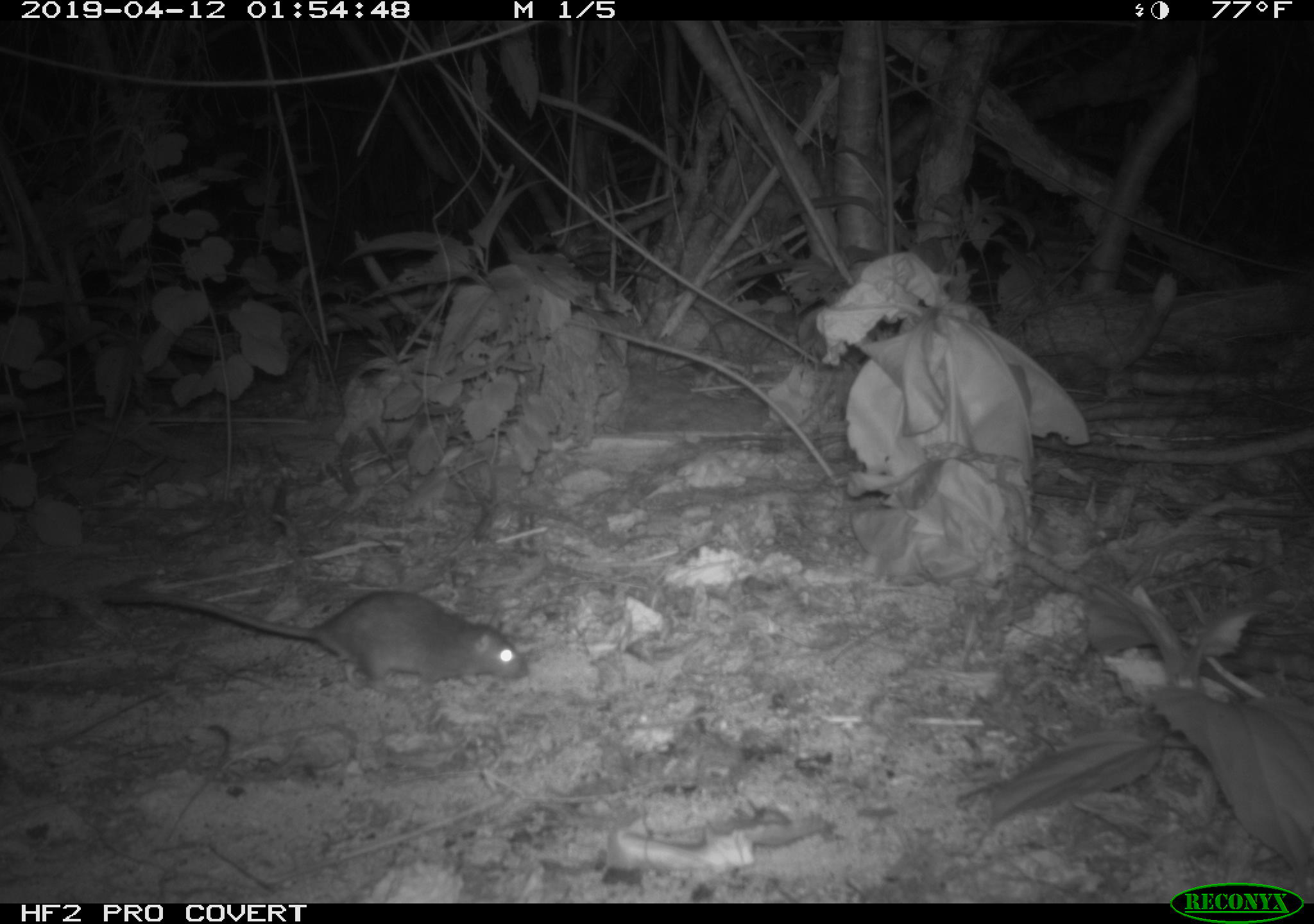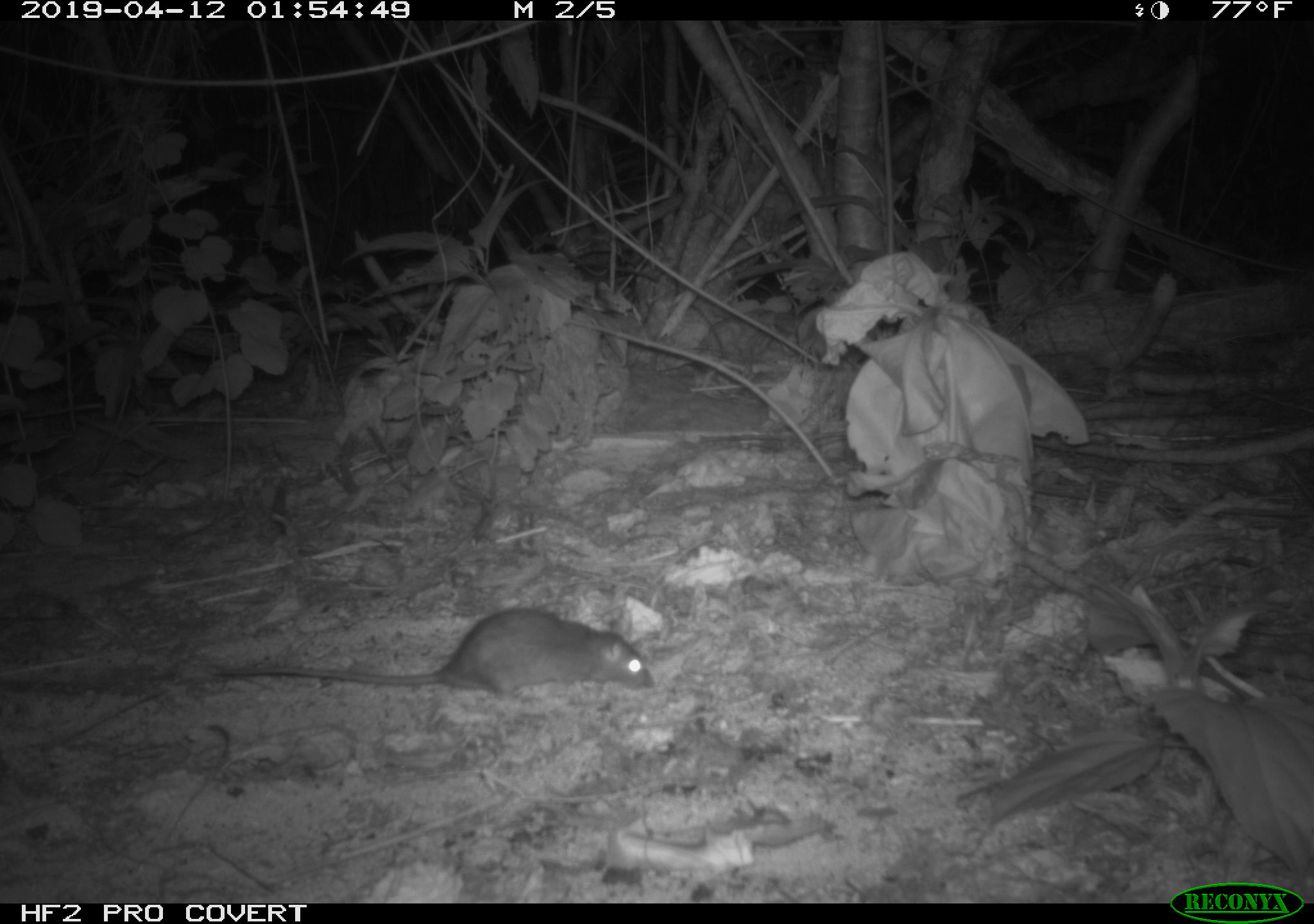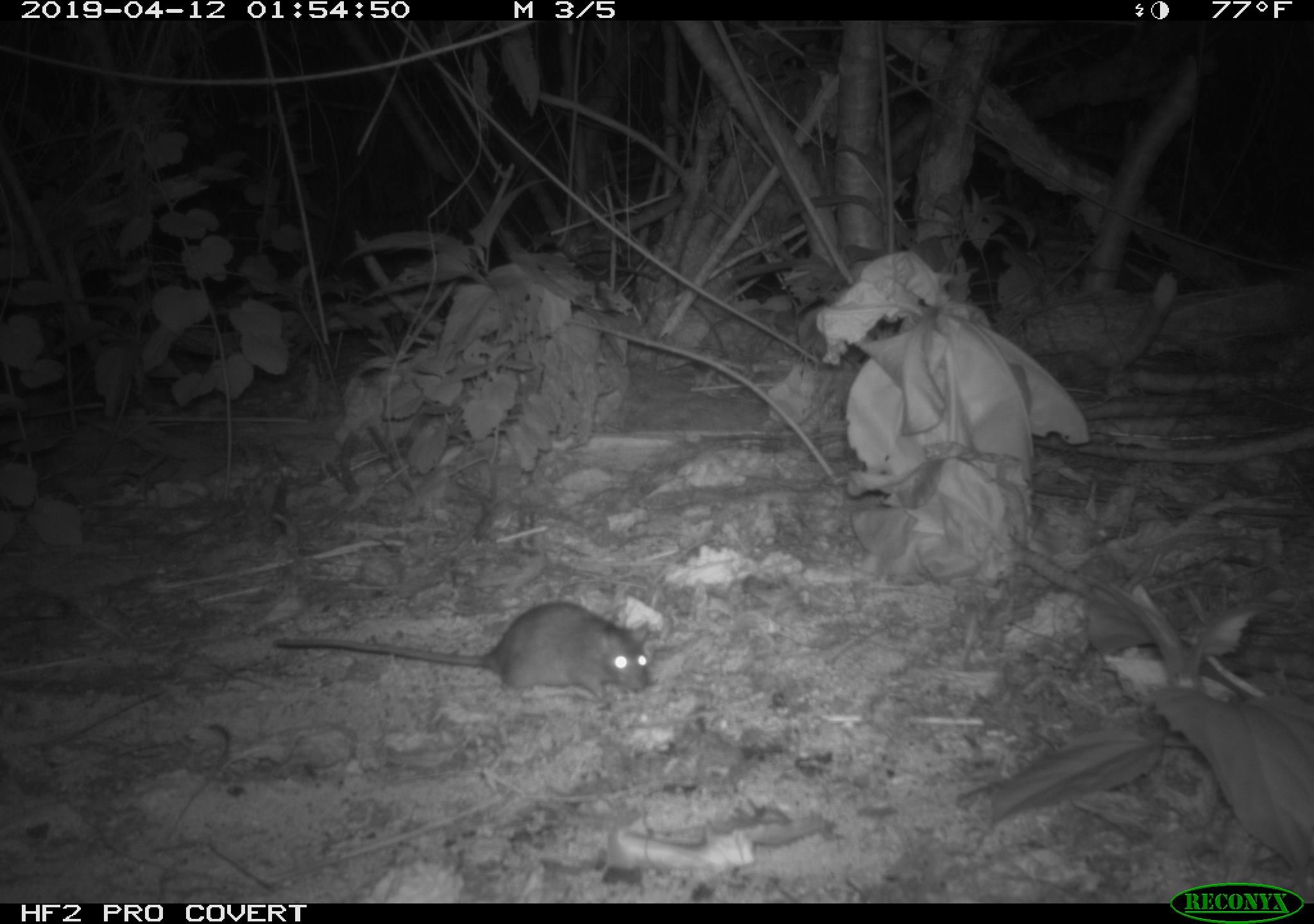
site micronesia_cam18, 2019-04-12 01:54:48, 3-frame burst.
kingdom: Animalia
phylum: Chordata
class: Mammalia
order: Rodentia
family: Muridae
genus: Rattus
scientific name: Rattus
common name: rat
Rat (Rattus).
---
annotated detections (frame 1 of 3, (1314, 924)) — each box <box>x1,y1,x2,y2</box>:
rat: <box>115,588,527,699</box>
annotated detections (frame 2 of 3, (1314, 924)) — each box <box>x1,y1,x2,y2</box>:
rat: <box>211,607,652,705</box>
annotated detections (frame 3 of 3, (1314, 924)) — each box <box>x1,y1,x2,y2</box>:
rat: <box>267,599,656,708</box>